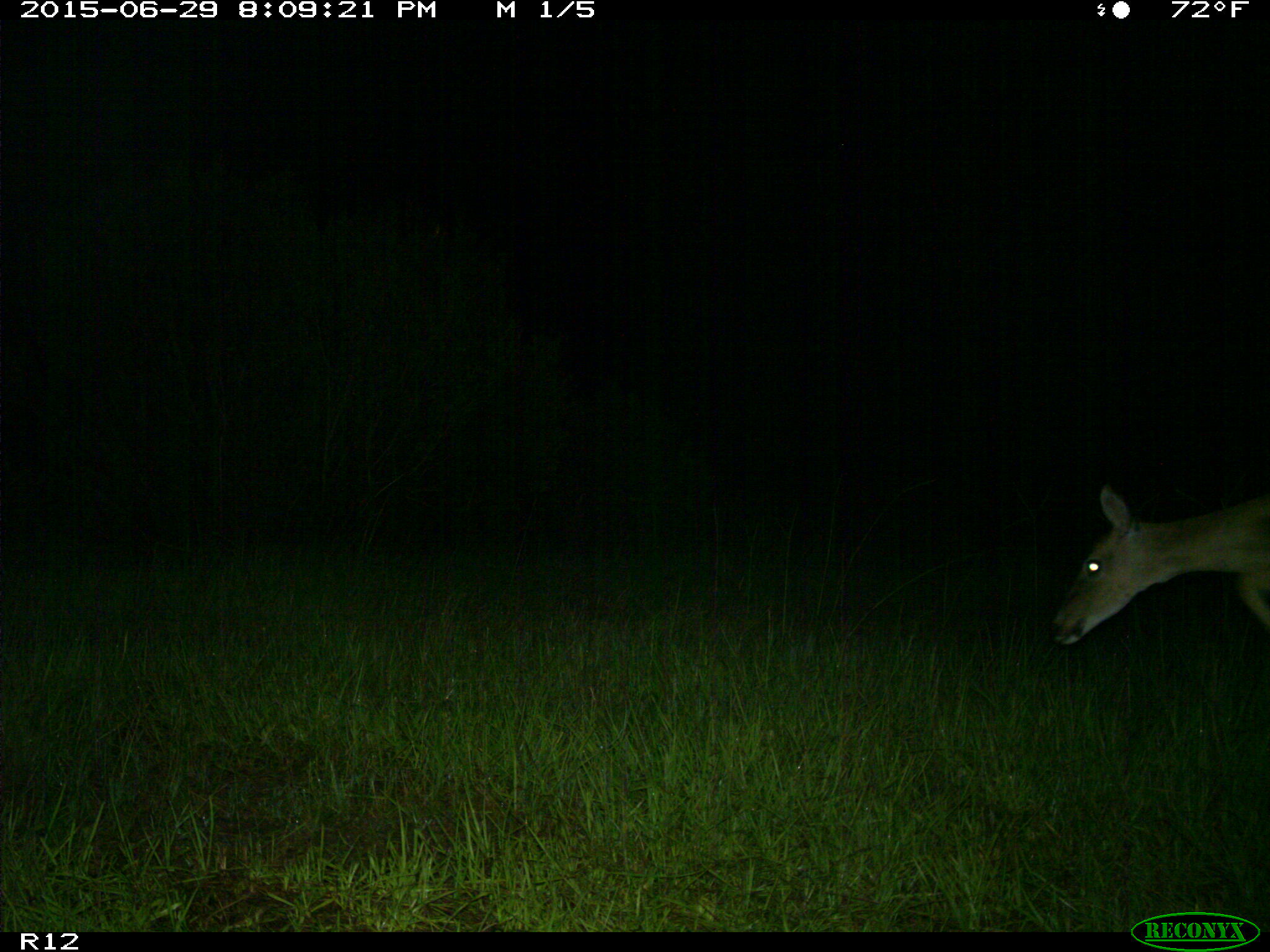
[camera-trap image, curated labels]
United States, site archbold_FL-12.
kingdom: Animalia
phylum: Chordata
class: Mammalia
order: Artiodactyla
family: Cervidae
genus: Odocoileus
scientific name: Odocoileus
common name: deer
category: unidentified deer